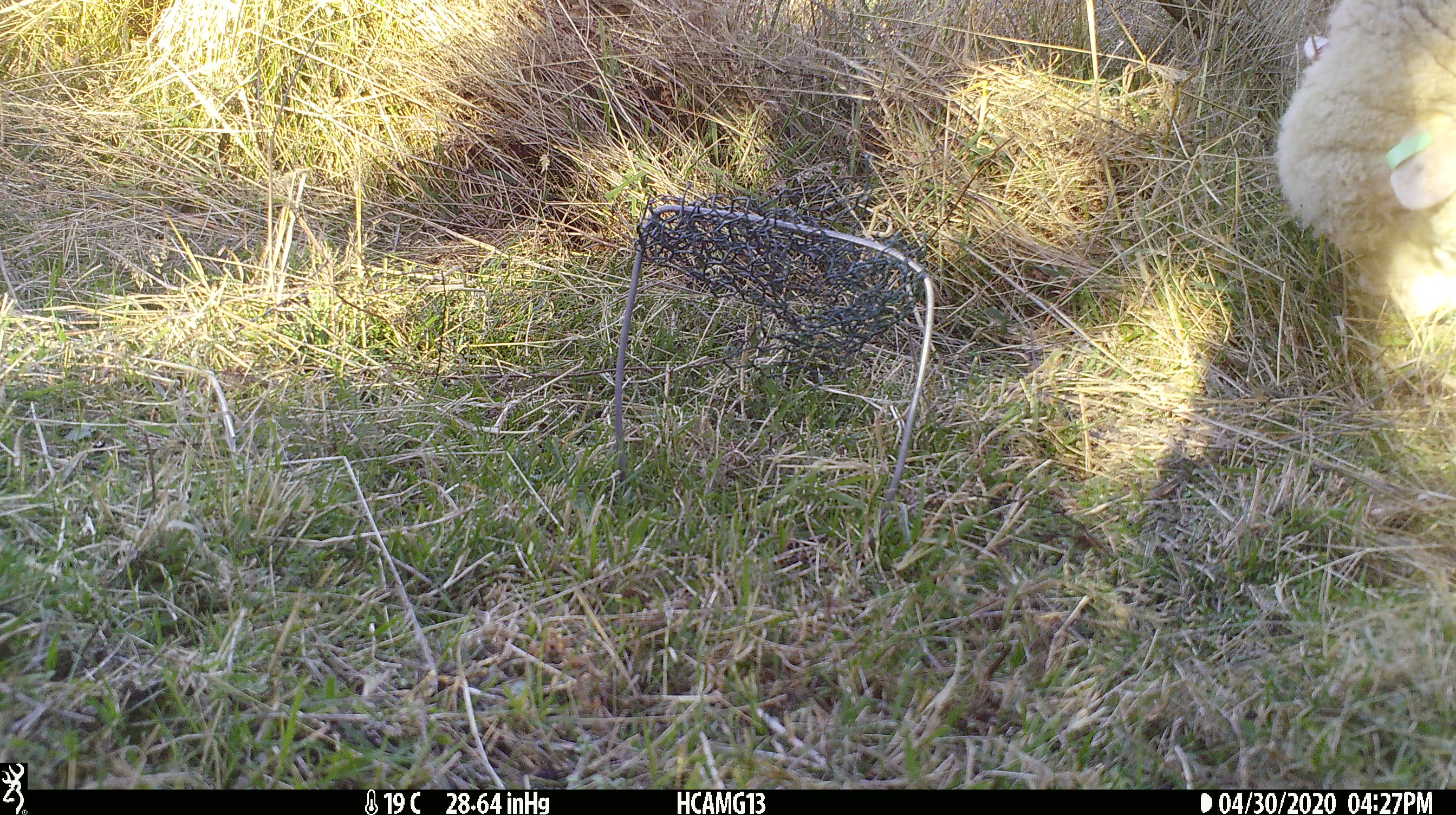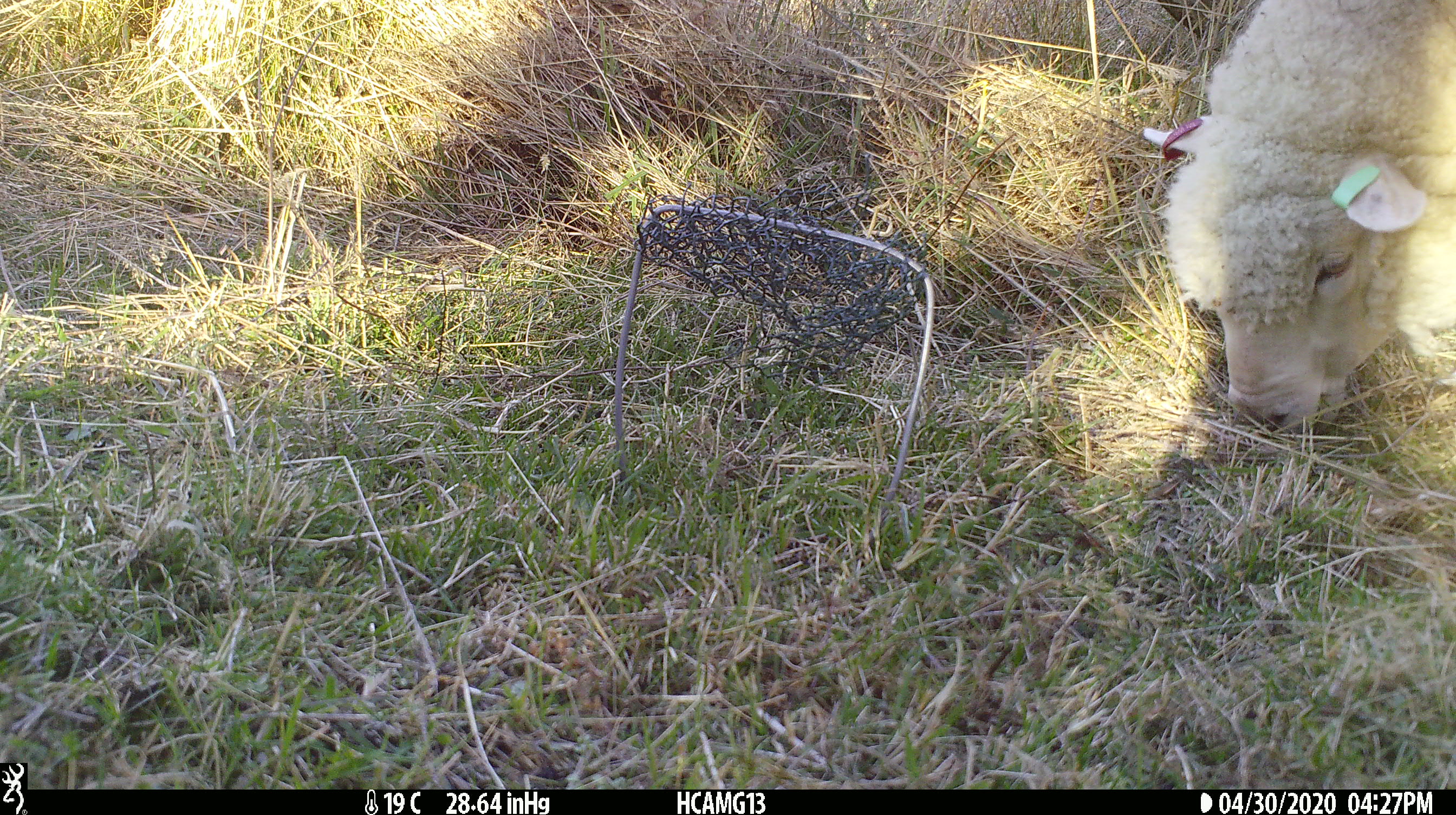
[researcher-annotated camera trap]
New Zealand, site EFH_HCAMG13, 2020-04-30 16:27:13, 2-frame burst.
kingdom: Animalia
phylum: Chordata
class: Mammalia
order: Artiodactyla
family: Bovidae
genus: Ovis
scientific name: Ovis aries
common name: domestic sheep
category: sheep